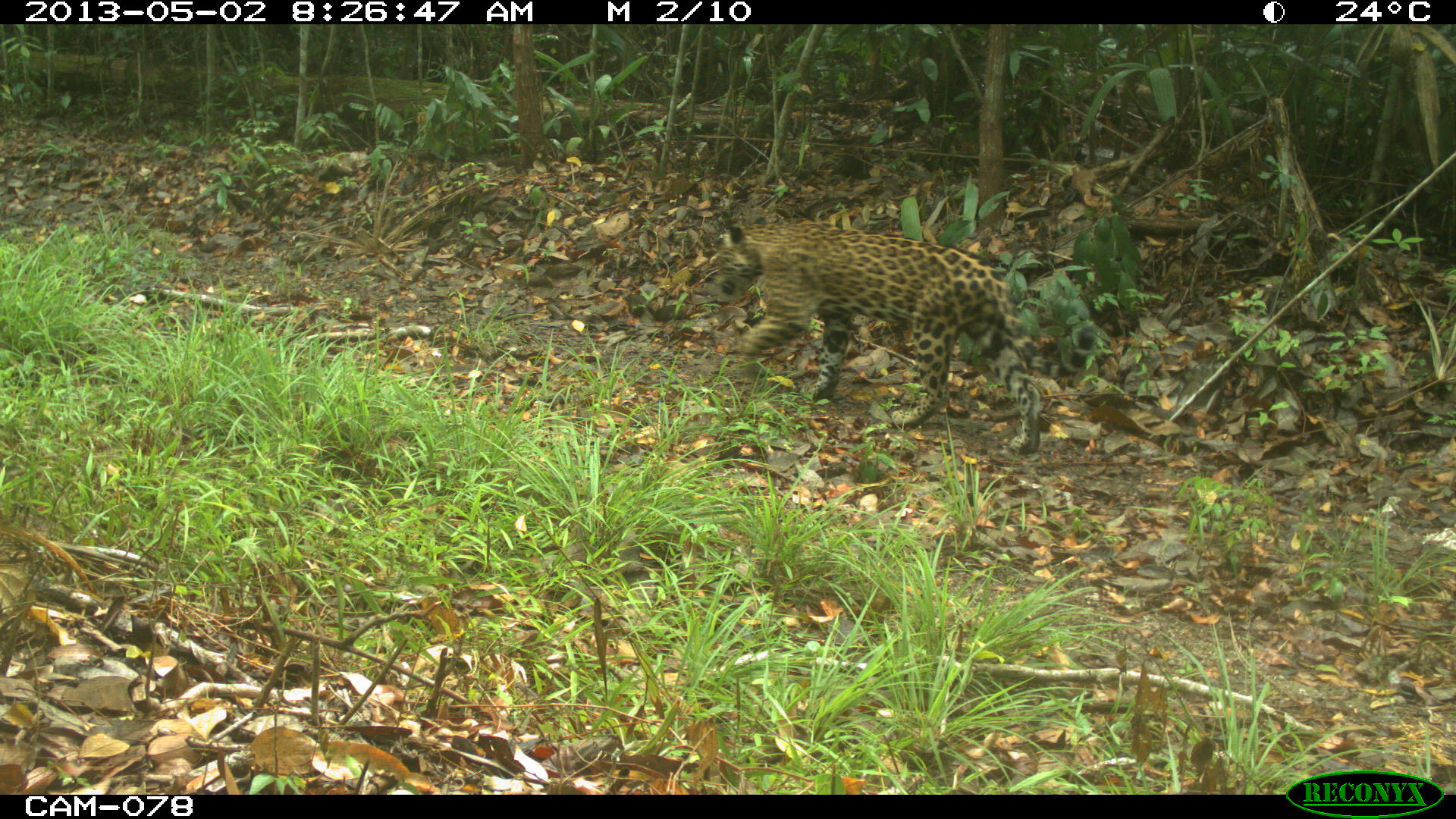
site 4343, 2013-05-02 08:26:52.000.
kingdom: Animalia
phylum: Chordata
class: Mammalia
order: Carnivora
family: Felidae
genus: Panthera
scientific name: Panthera onca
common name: jaguar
Panthera onca (jaguar), count 1, sex male.